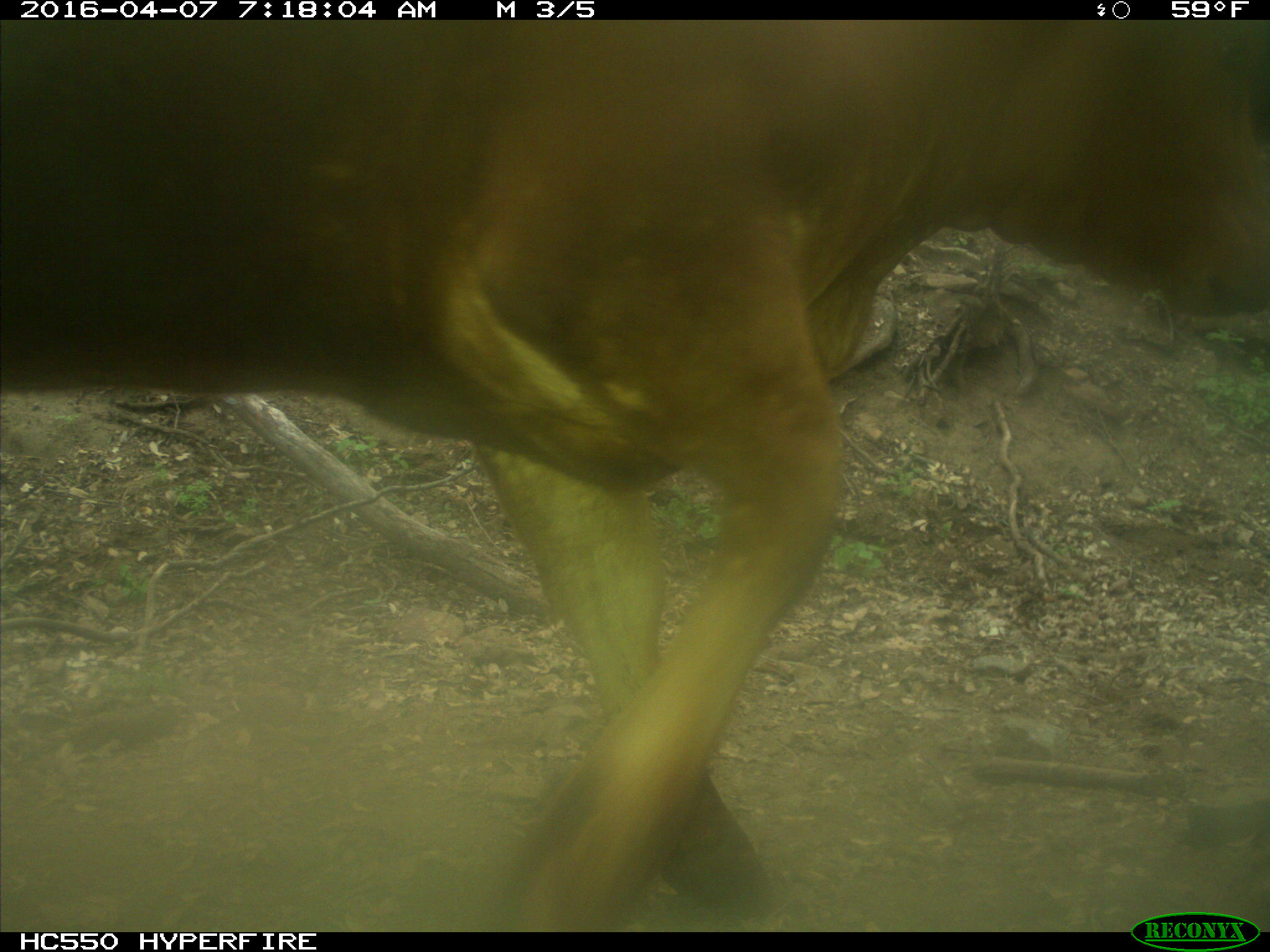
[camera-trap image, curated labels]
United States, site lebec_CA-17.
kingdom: Animalia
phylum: Chordata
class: Mammalia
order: Artiodactyla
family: Bovidae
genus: Bos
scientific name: Bos taurus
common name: domestic cow